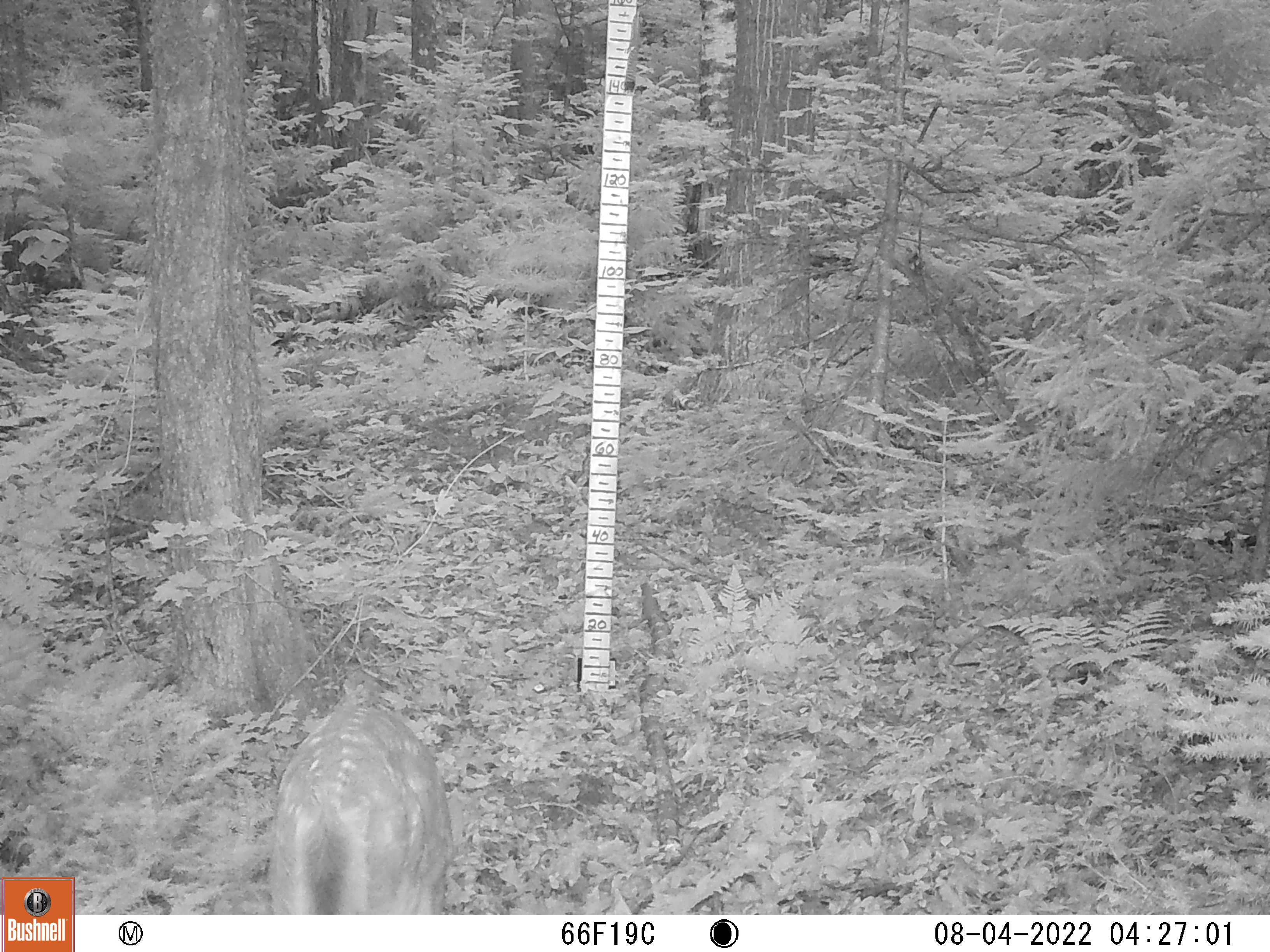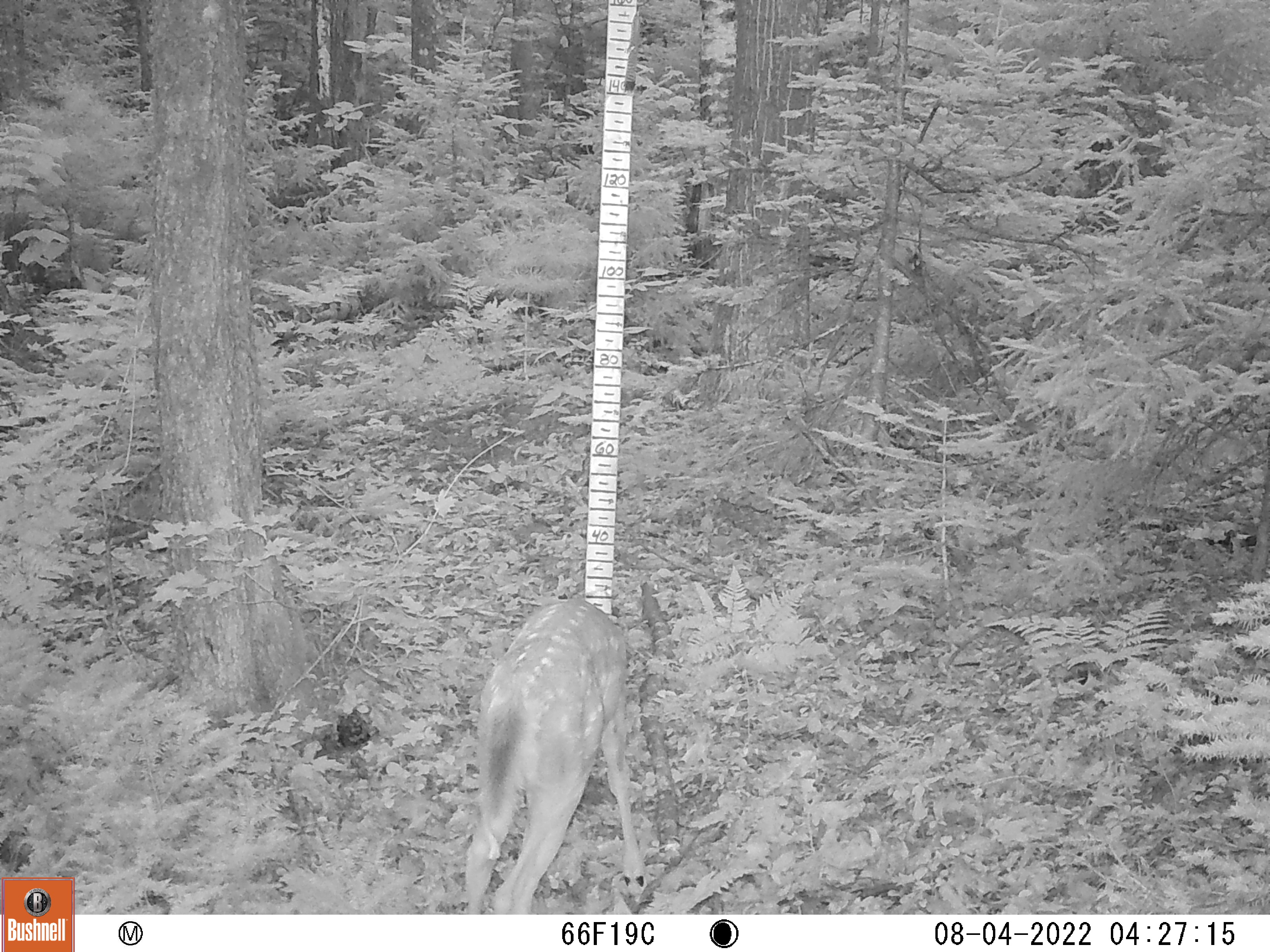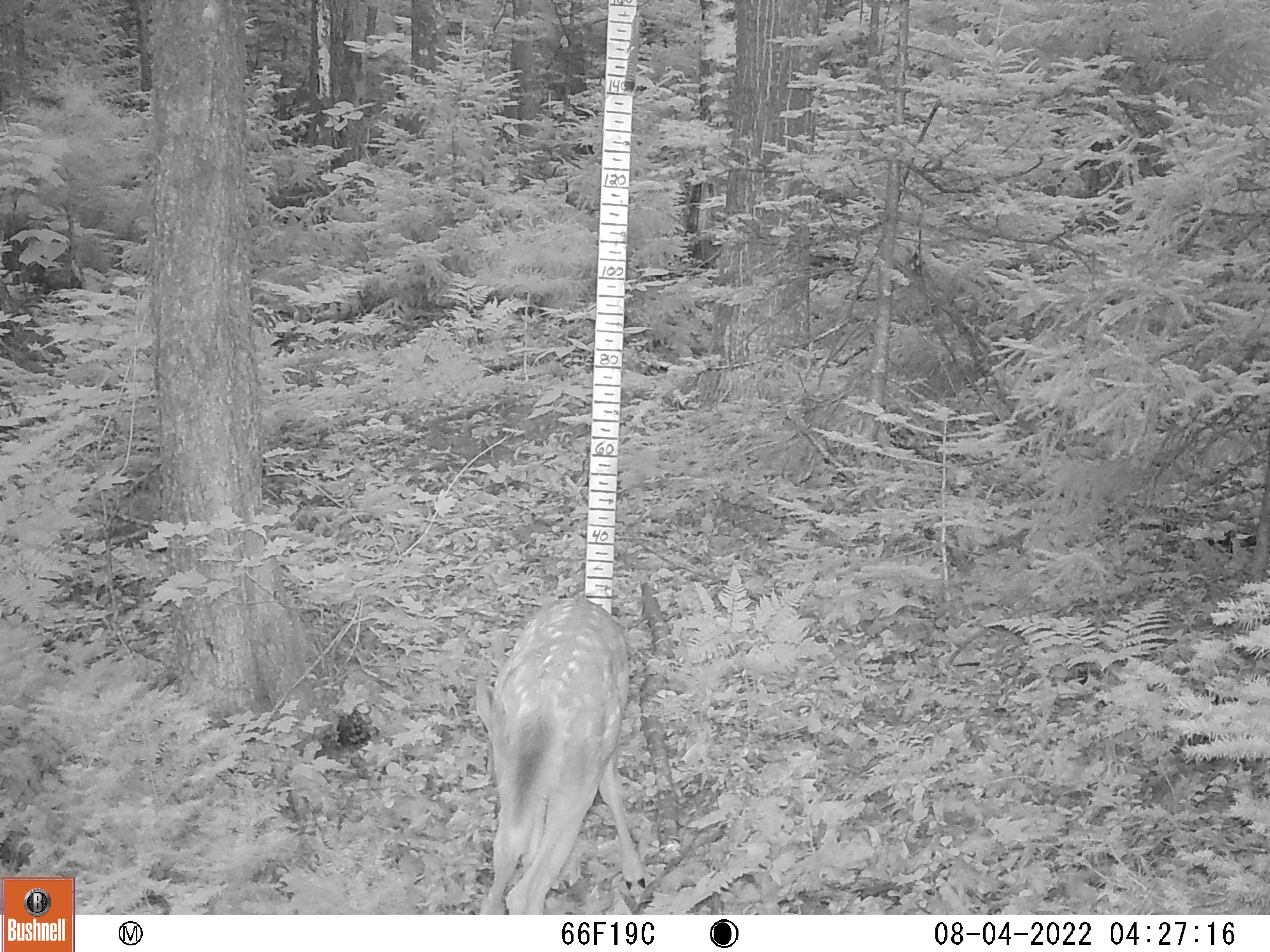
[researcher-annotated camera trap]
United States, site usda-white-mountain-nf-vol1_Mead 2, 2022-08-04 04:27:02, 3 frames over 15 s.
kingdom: Animalia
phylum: Chordata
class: Mammalia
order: Artiodactyla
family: Cervidae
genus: Odocoileus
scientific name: Odocoileus virginianus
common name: white-tailed deer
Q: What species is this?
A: White-tailed deer (Odocoileus virginianus).